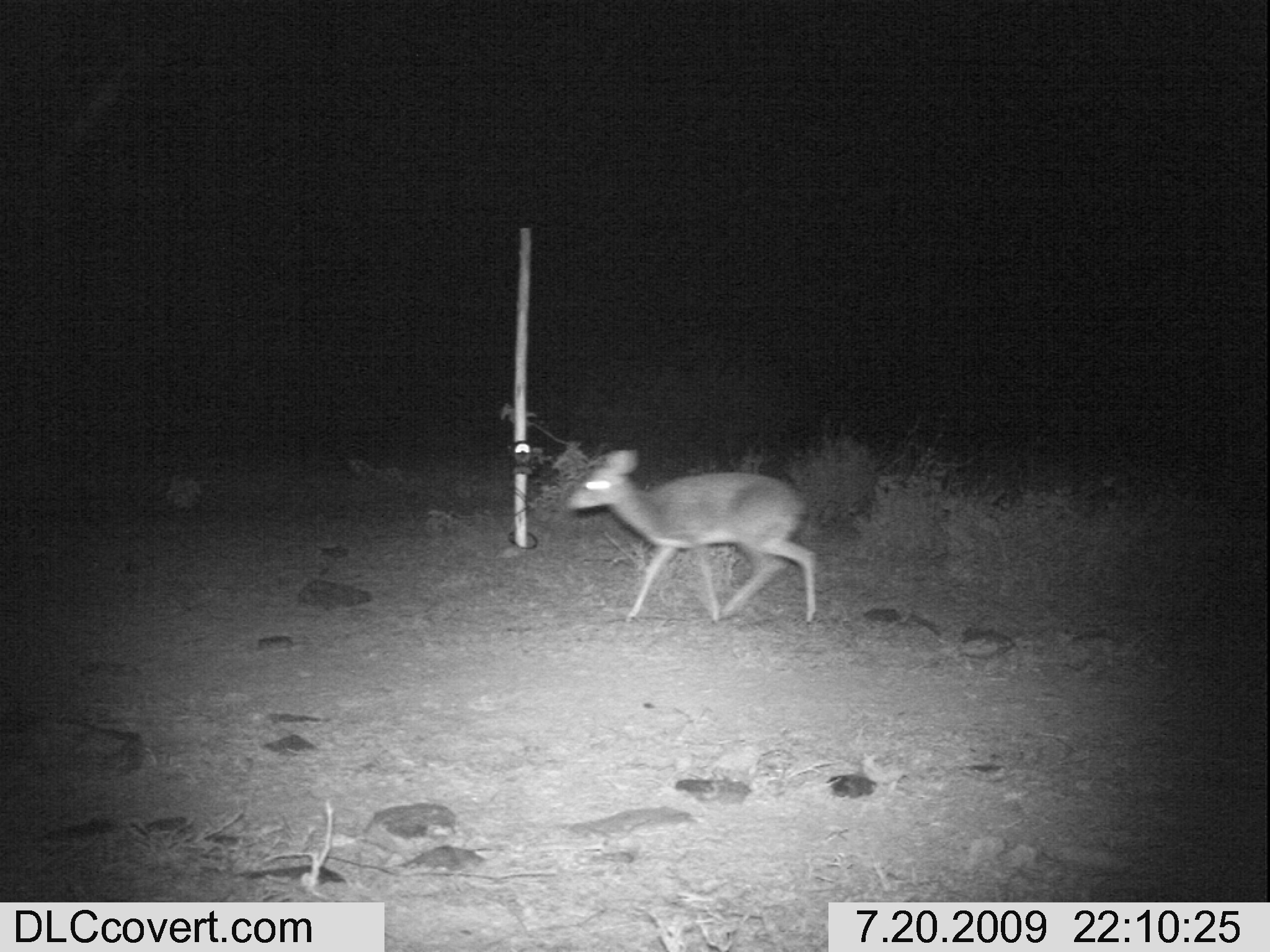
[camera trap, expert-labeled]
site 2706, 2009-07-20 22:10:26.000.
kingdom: Animalia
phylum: Chordata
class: Mammalia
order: Artiodactyla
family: Bovidae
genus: Madoqua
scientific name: Madoqua guentheri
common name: günther's dik-dik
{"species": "Madoqua guentheri (günther's dik-dik)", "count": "1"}